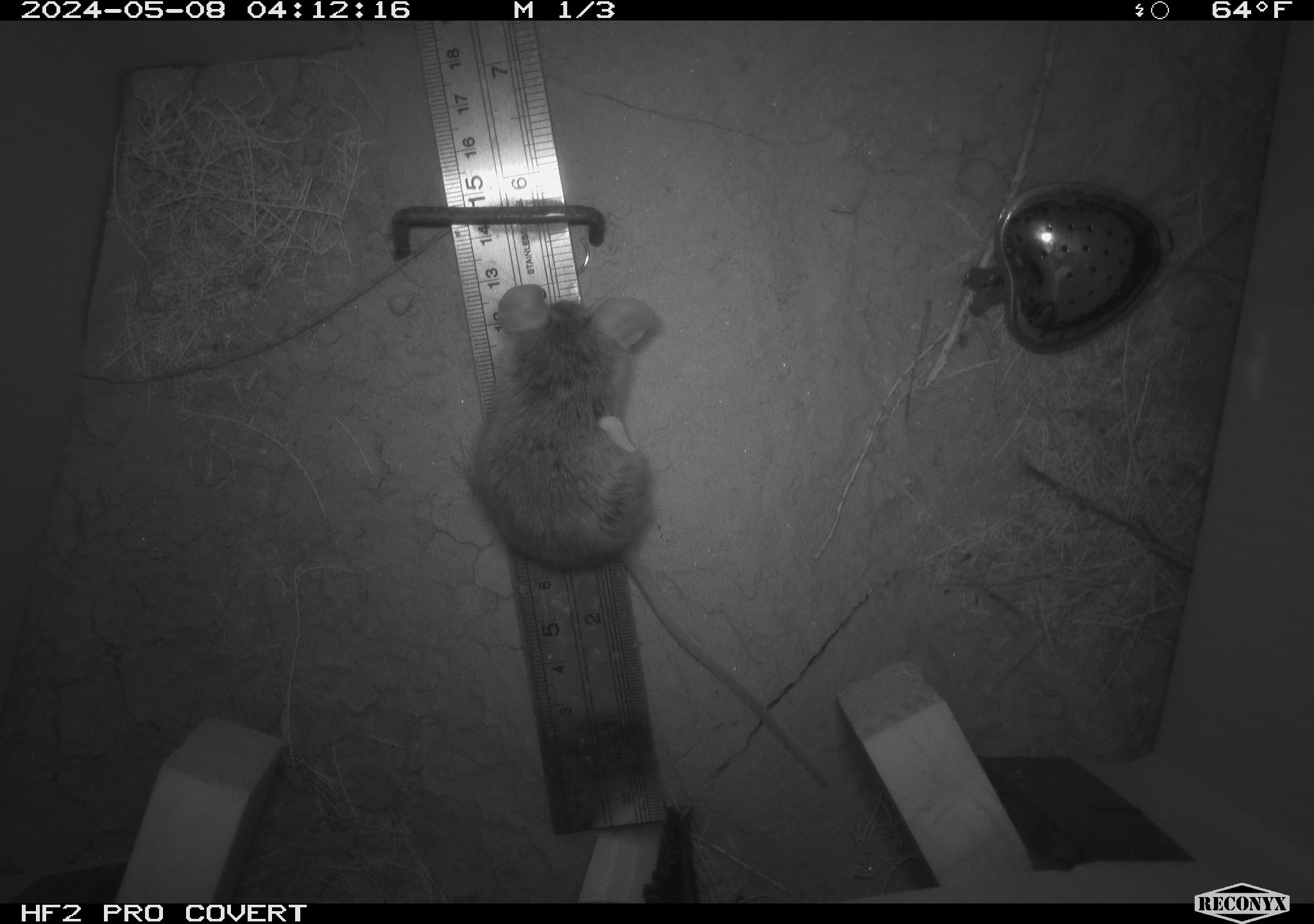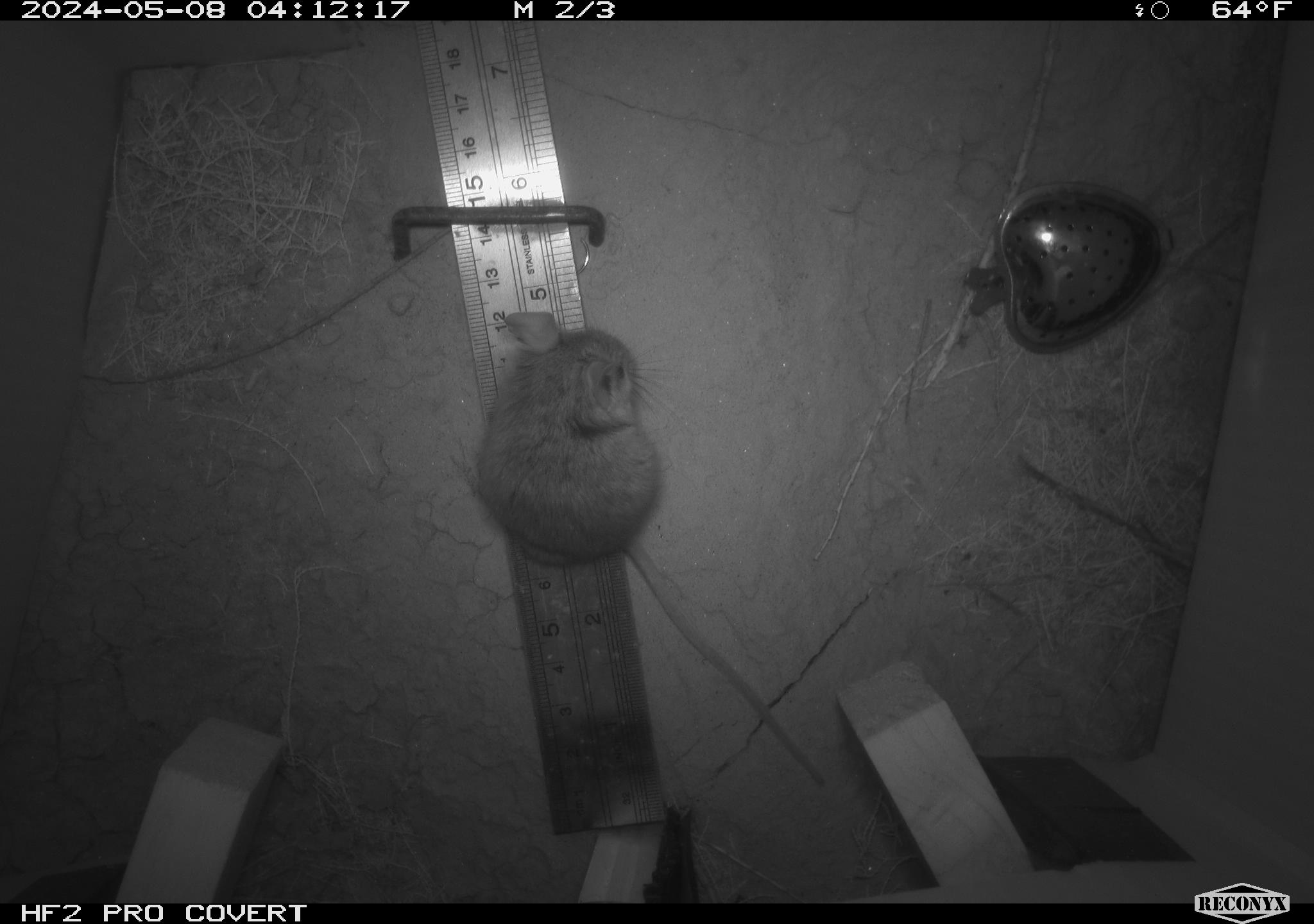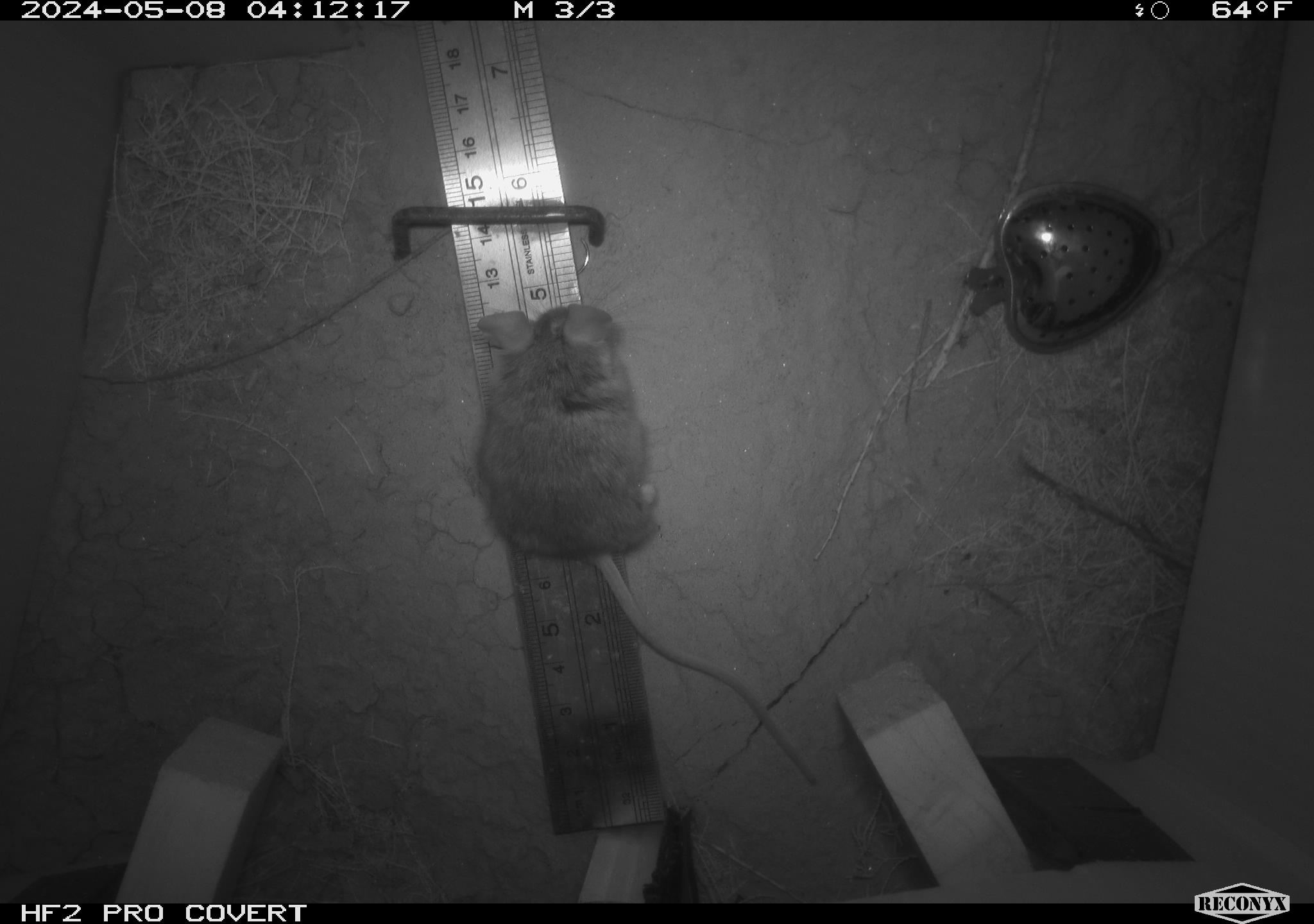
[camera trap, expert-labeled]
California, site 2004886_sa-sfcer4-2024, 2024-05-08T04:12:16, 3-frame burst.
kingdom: Animalia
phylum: Chordata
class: Mammalia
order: Rodentia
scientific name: Rodentia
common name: mouse species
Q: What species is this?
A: Mouse species (Rodentia).